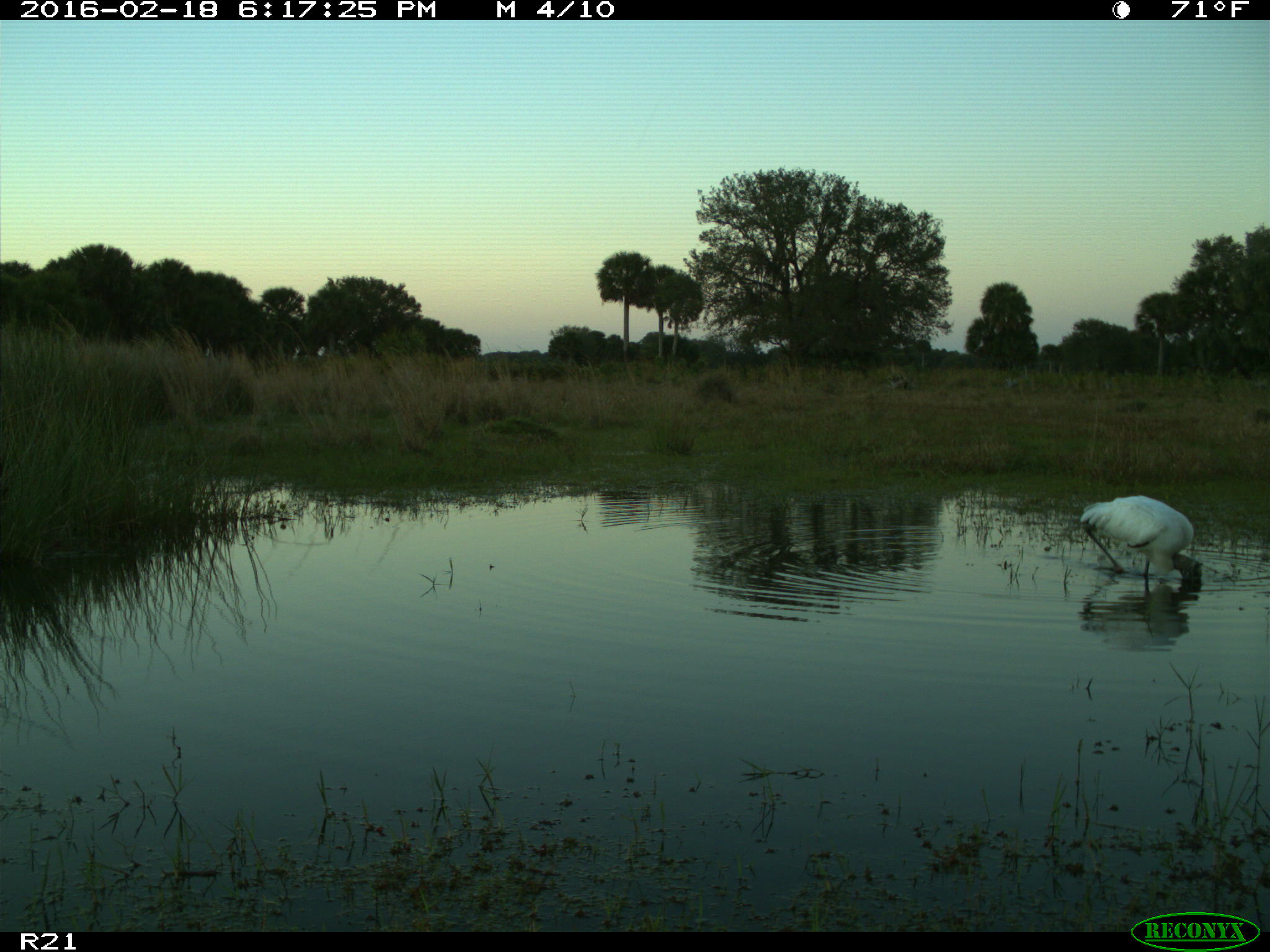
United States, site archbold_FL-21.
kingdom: Animalia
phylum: Chordata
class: Aves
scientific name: Aves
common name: birds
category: unidentified bird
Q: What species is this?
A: Unidentified bird (birds) (Aves).